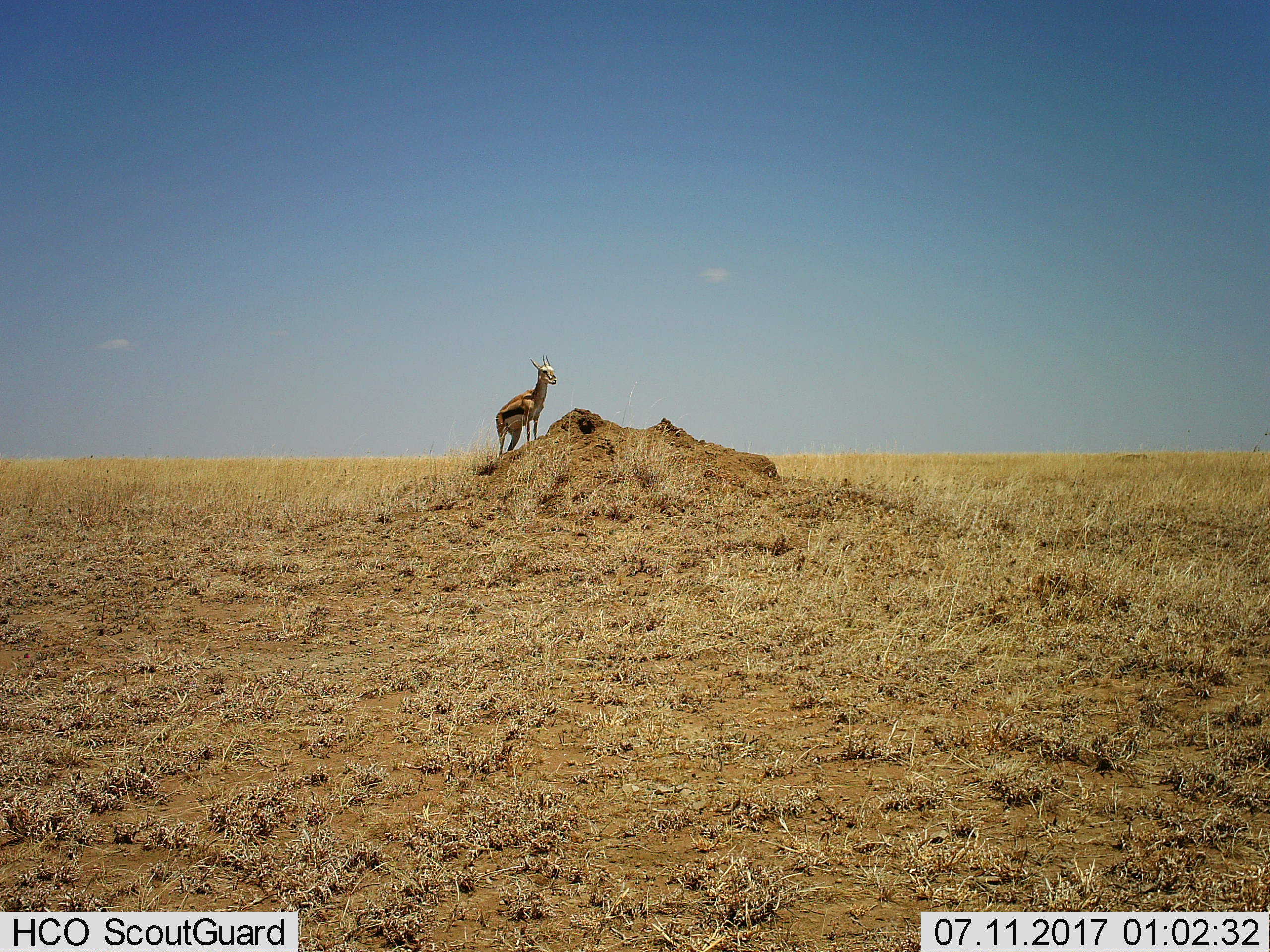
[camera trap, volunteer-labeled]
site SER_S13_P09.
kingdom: Animalia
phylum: Chordata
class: Mammalia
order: Artiodactyla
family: Bovidae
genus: Eudorcas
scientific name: Eudorcas thomsonii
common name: thomson's gazelle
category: gazellethomsons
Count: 1.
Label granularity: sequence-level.